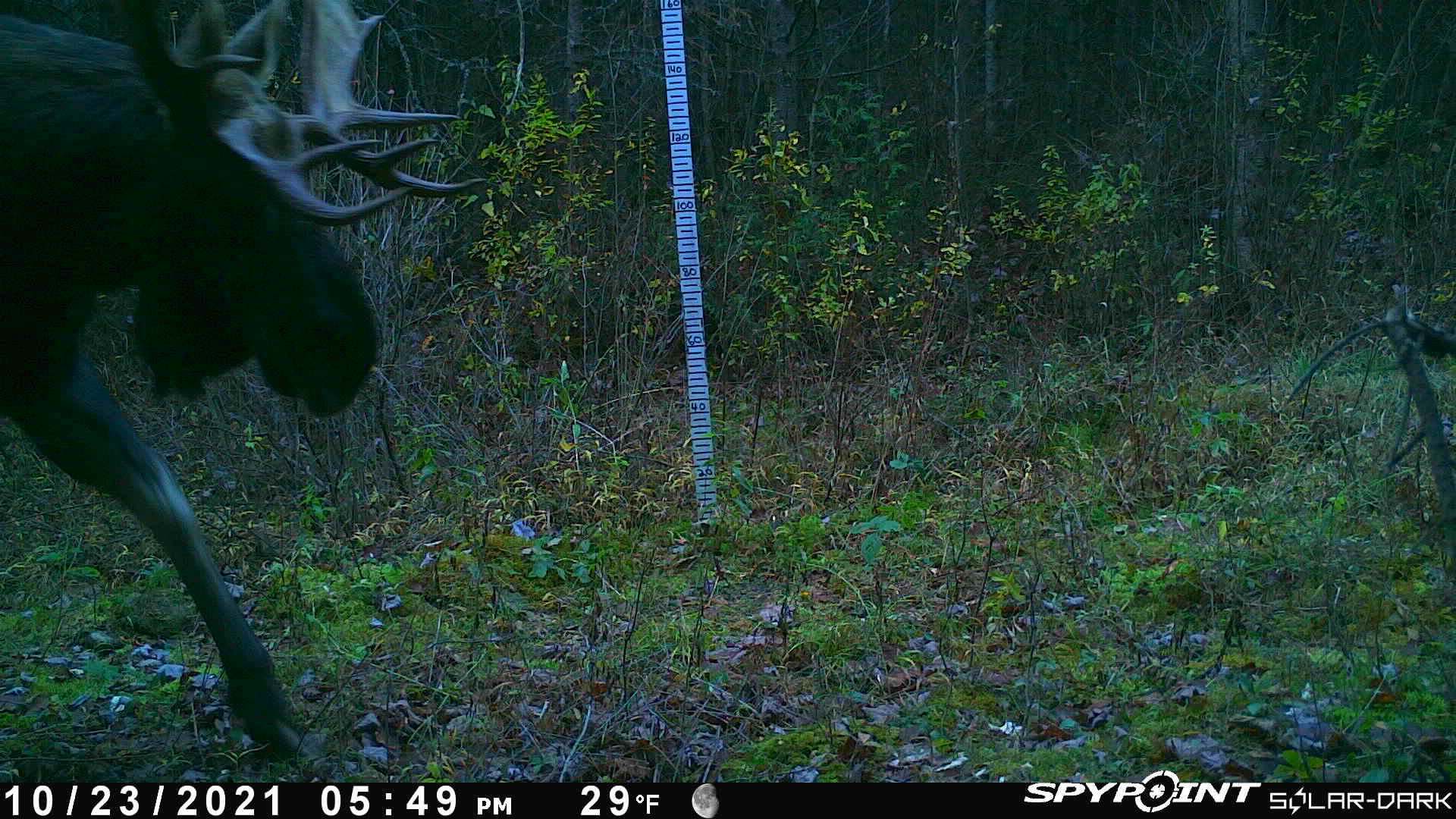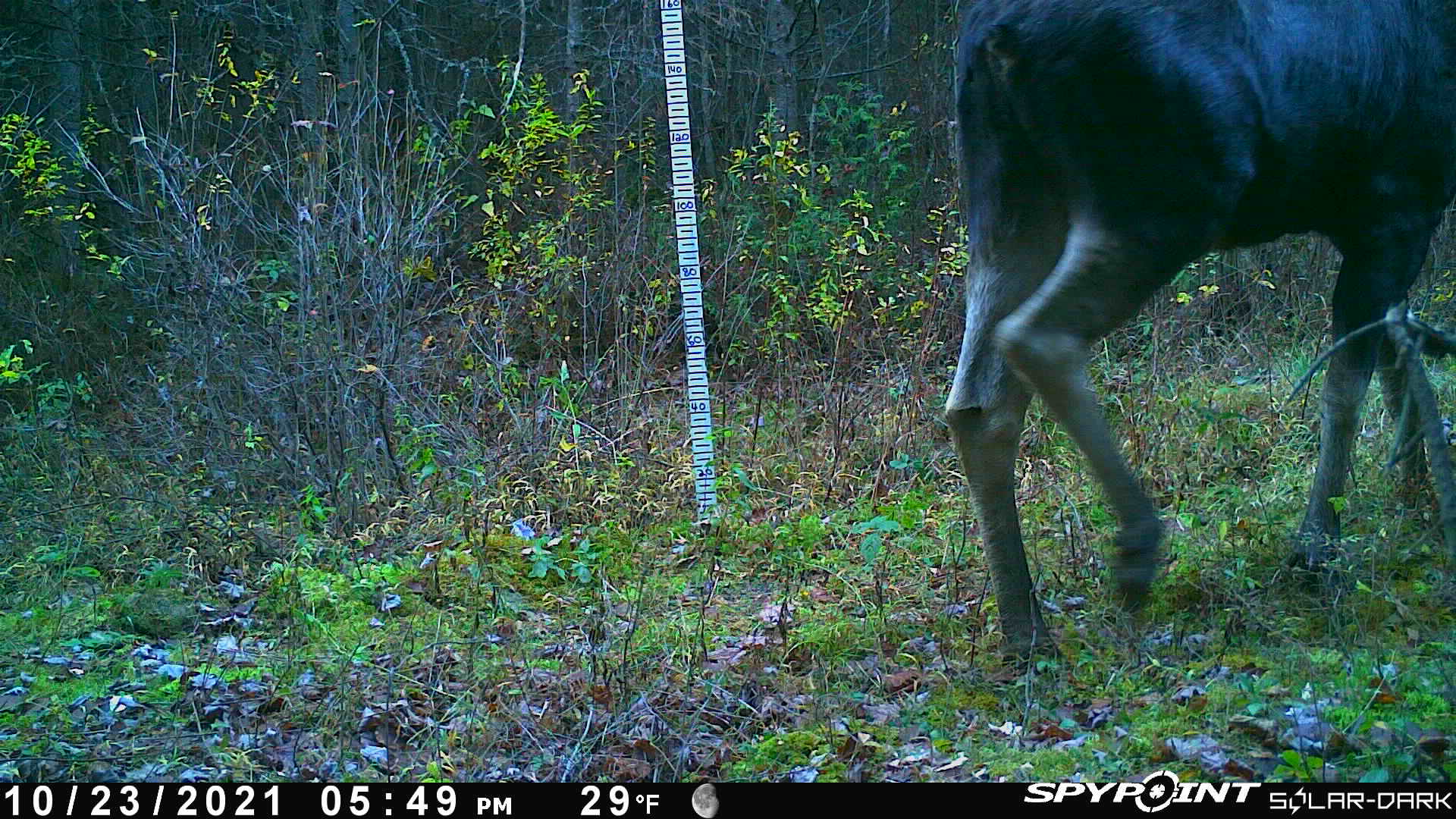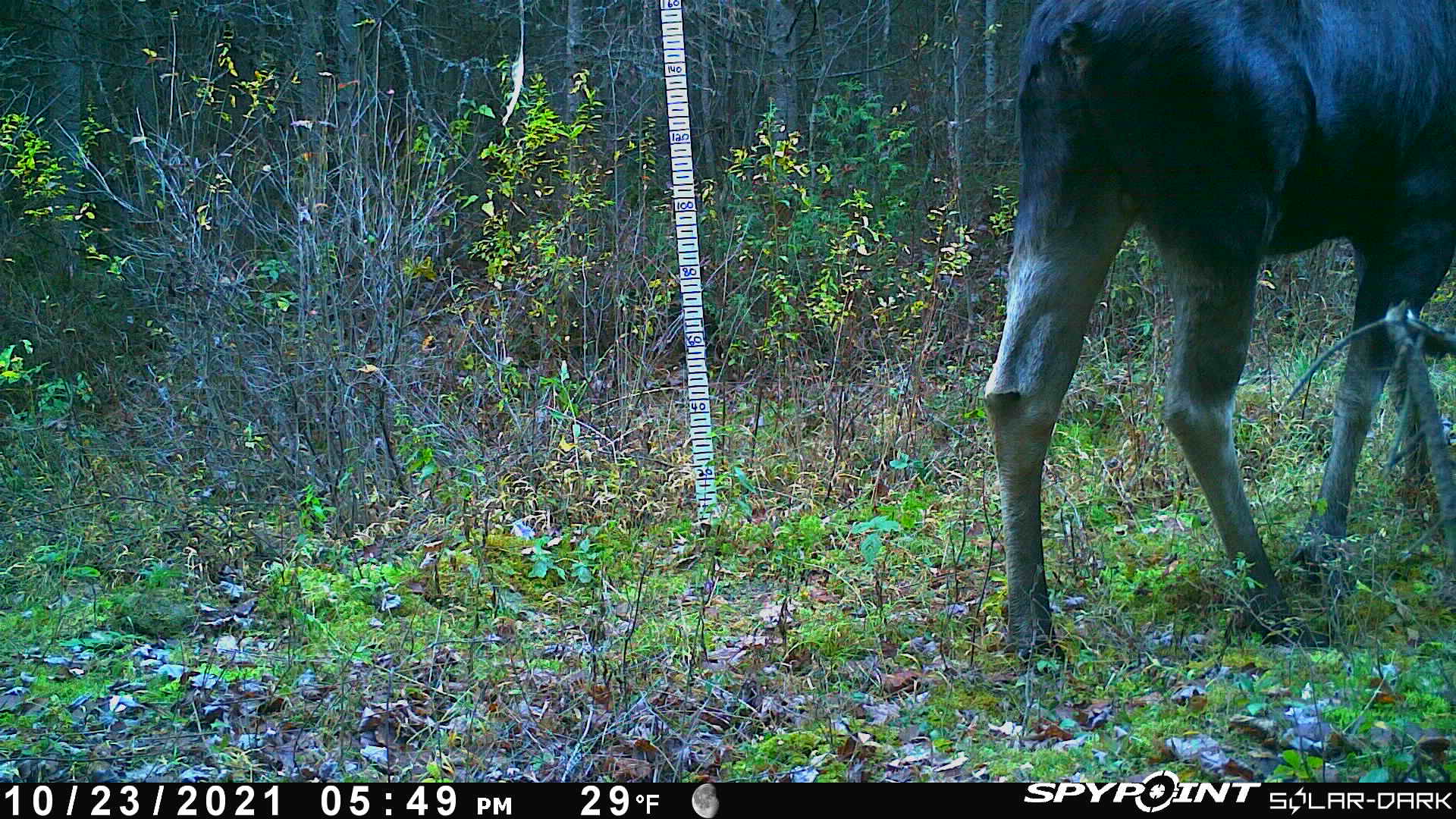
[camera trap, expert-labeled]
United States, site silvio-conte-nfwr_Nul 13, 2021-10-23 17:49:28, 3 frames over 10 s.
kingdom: Animalia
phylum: Chordata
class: Mammalia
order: Artiodactyla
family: Cervidae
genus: Alces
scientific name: Alces alces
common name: moose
Moose (Alces alces).